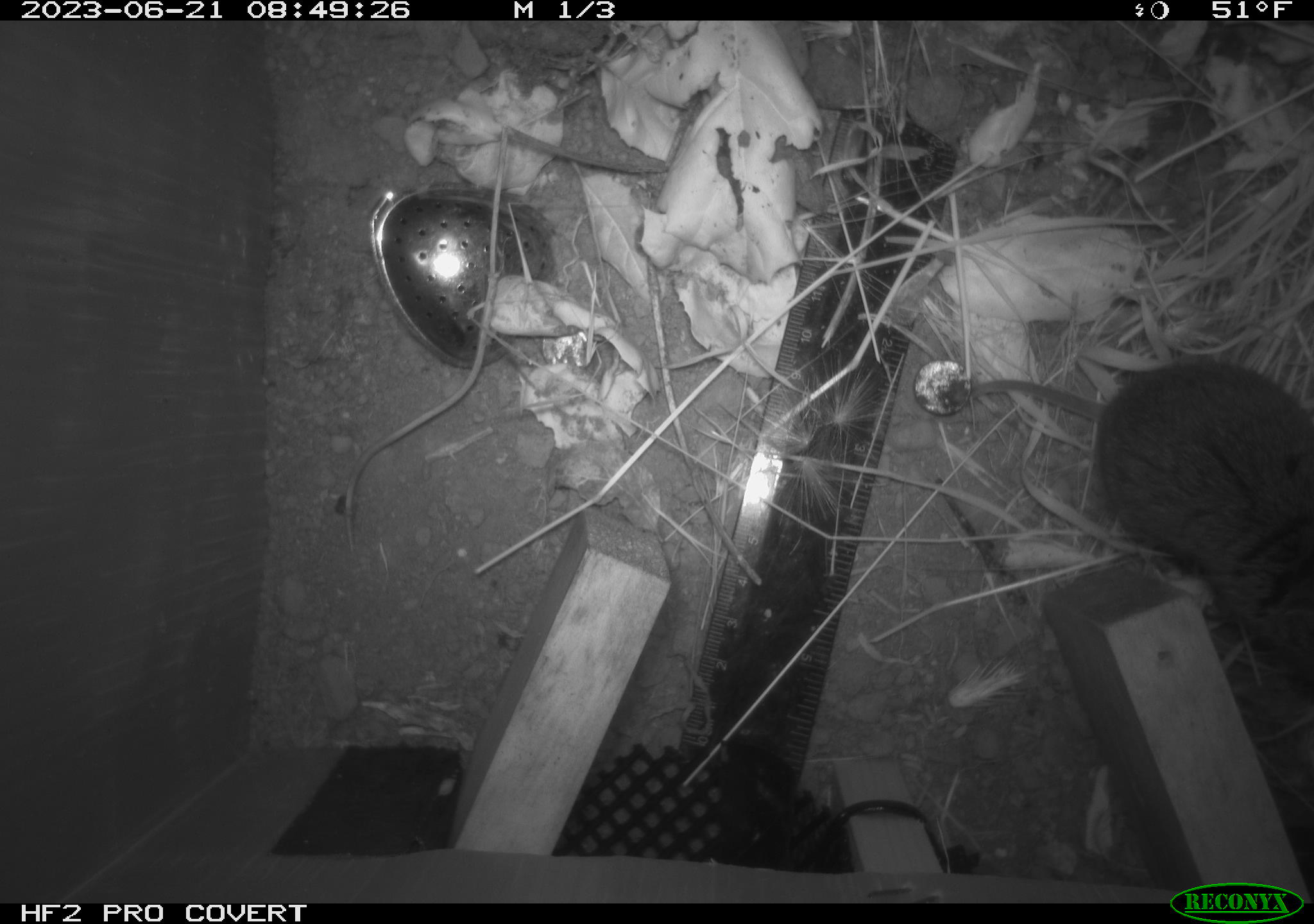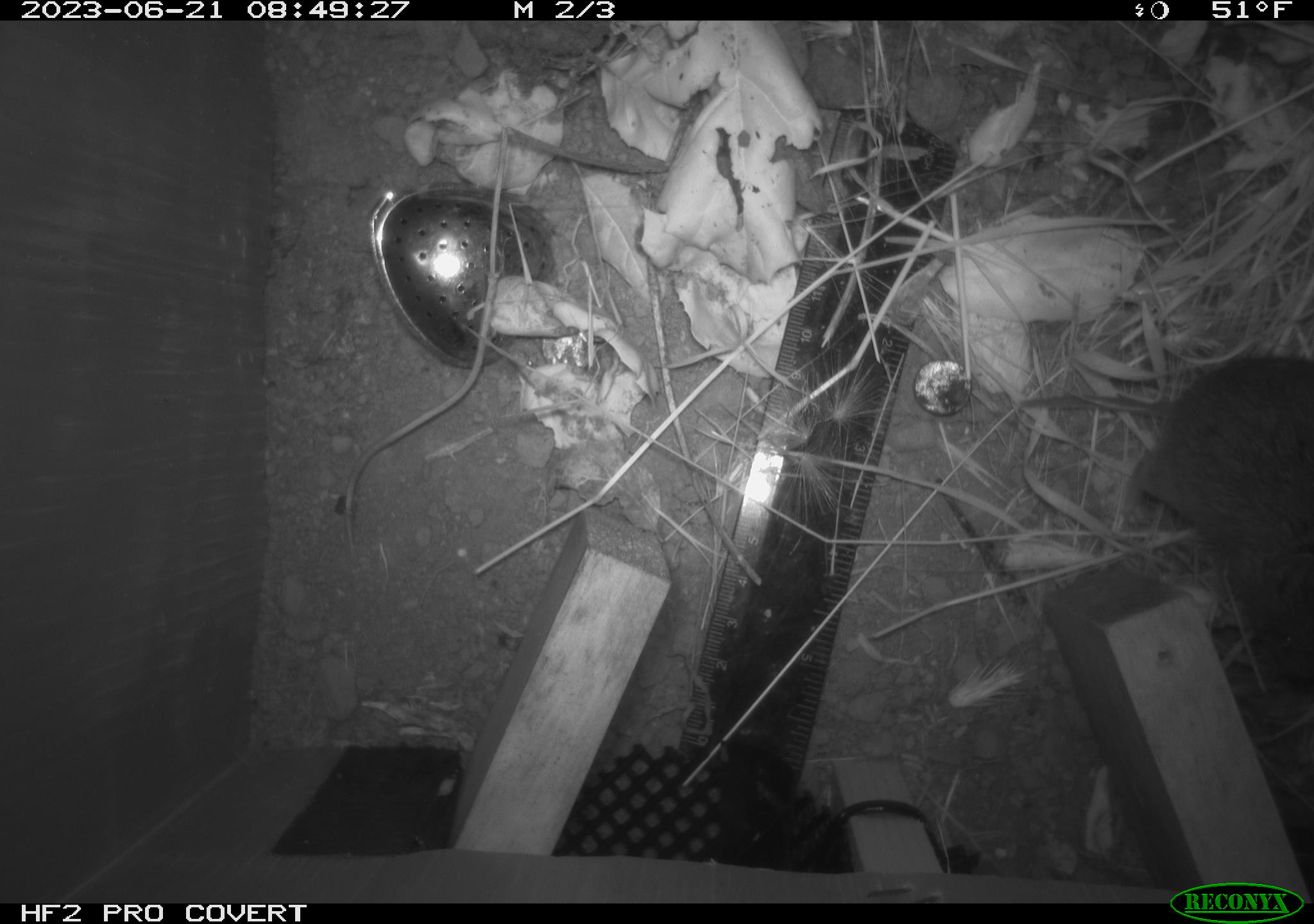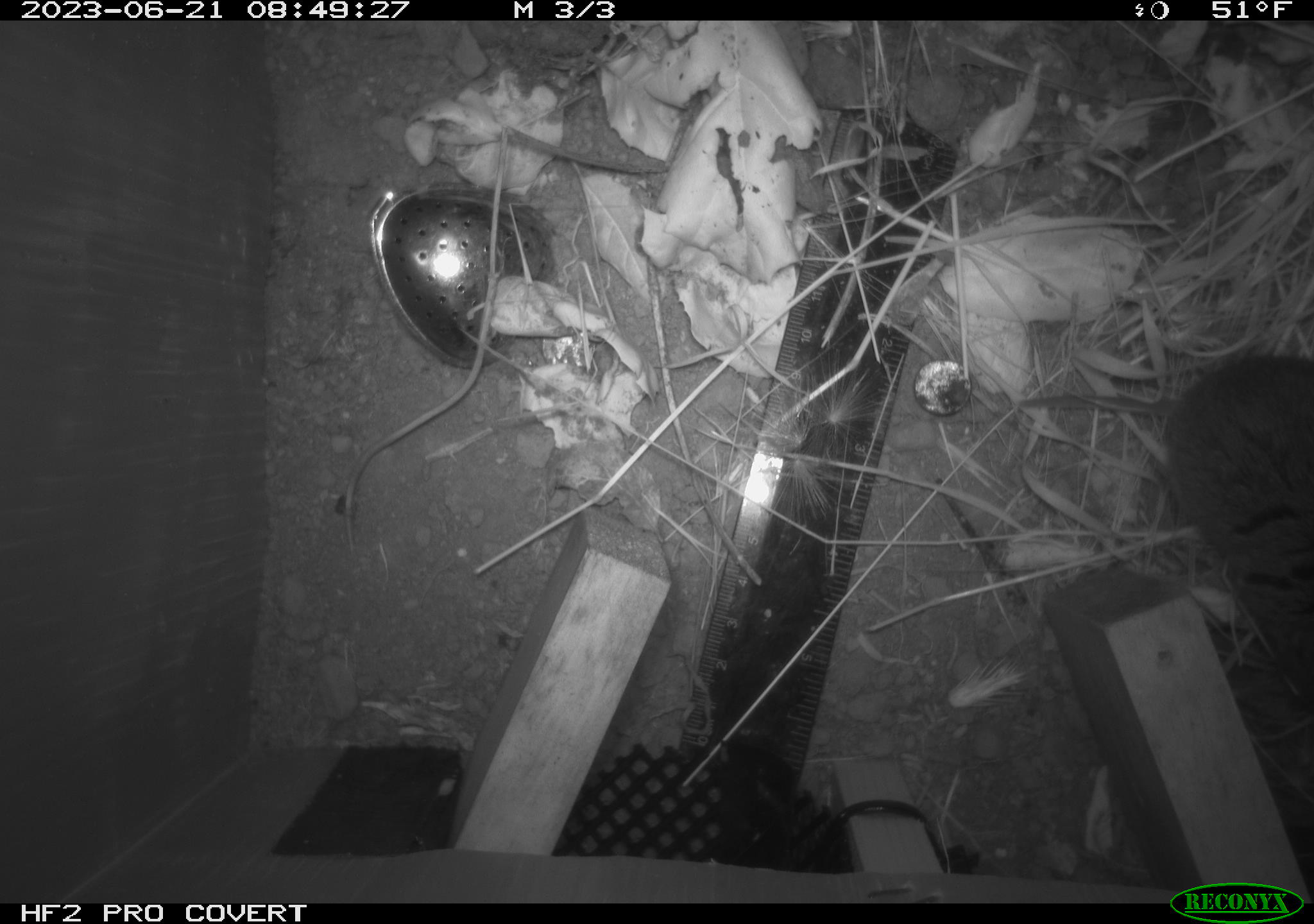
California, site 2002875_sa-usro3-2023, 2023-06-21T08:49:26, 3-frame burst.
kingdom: Animalia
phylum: Chordata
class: Mammalia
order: Rodentia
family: Cricetidae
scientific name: Arvicolinae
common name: voles, lemmings, and muskrats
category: arvicolinae subfamily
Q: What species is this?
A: Arvicolinae subfamily (voles, lemmings, and muskrats) (Arvicolinae).